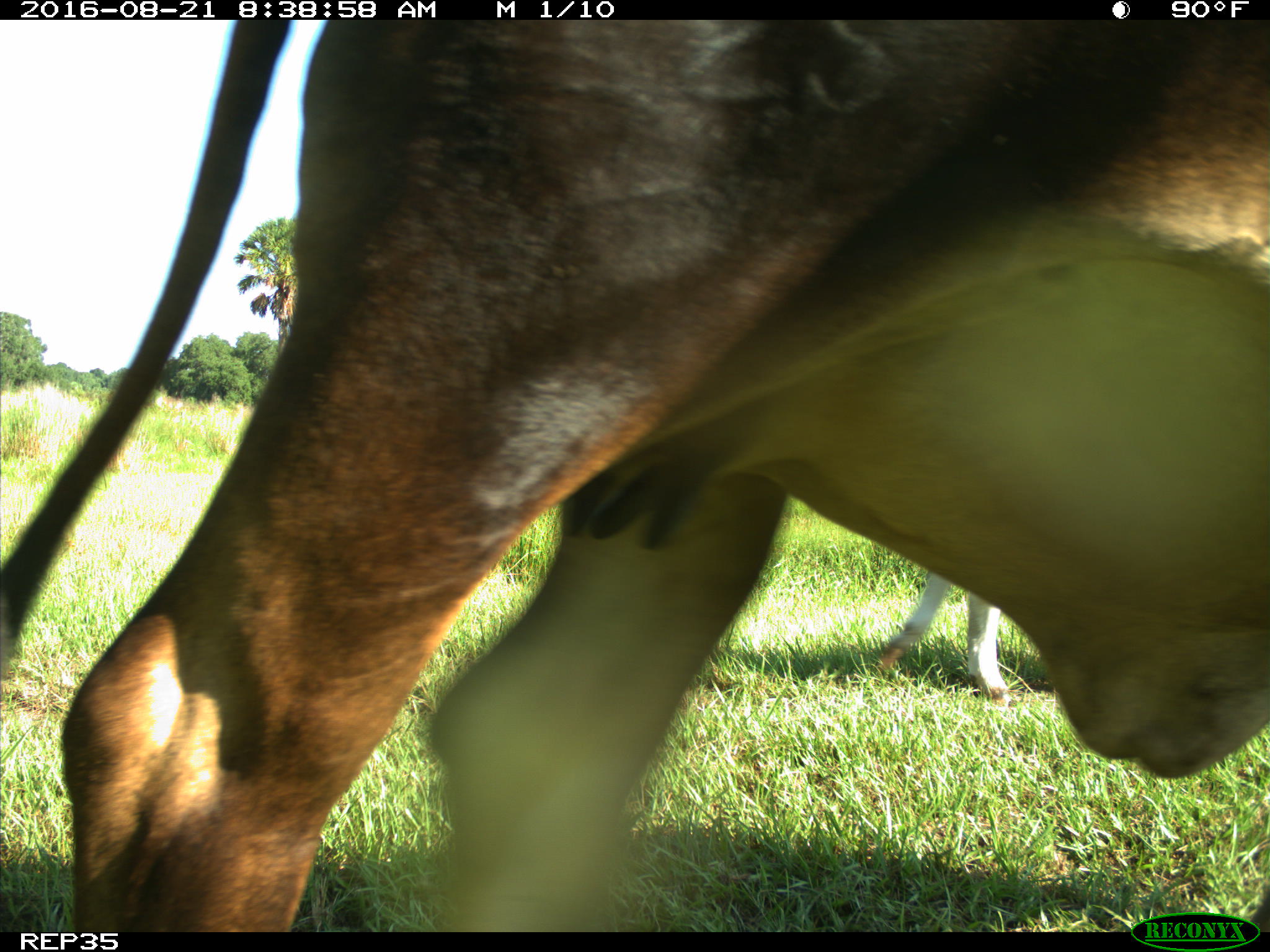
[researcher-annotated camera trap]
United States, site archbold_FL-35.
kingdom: Animalia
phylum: Chordata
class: Mammalia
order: Artiodactyla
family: Bovidae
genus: Bos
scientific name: Bos taurus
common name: domestic cow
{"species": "Bos taurus (domestic cow)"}